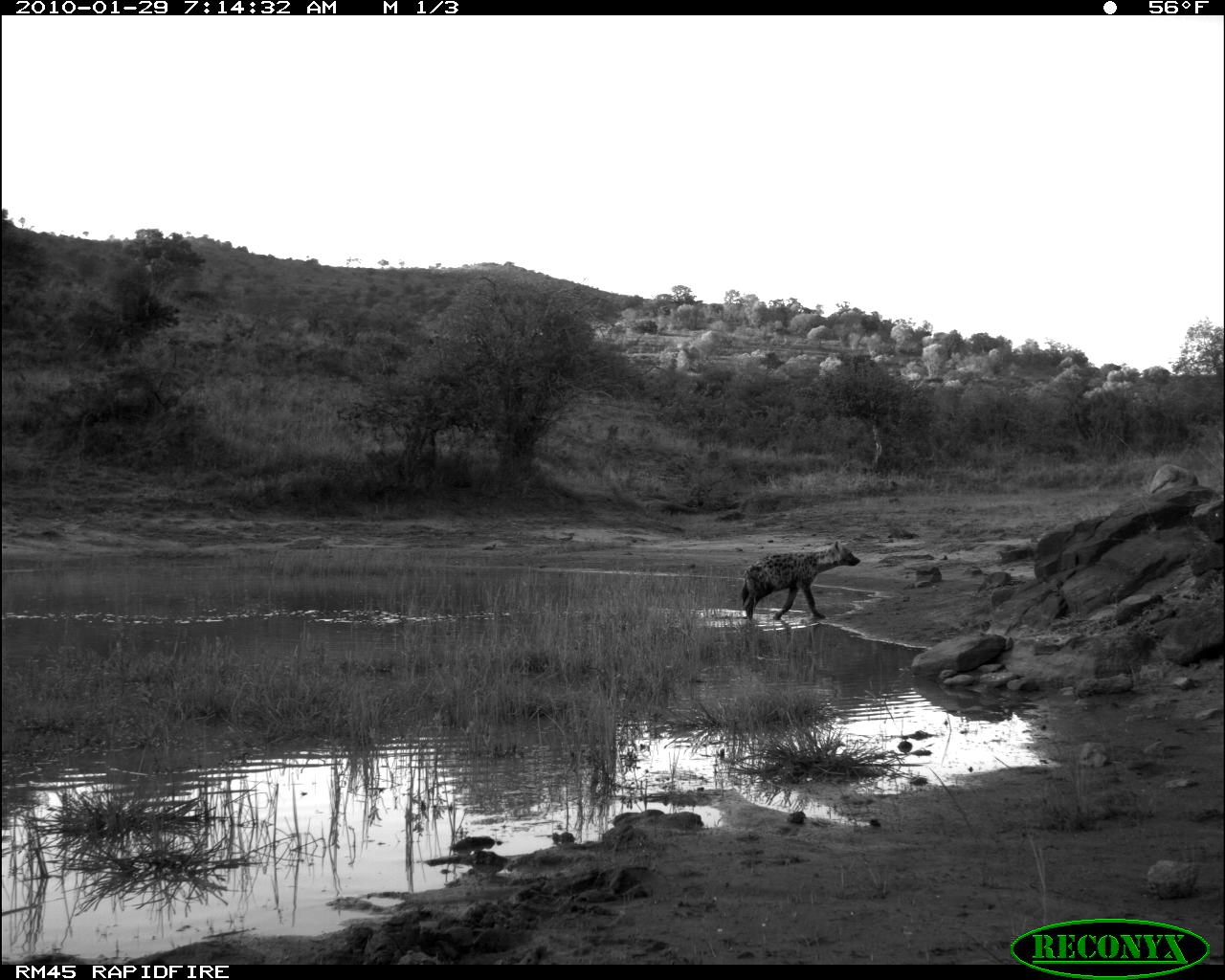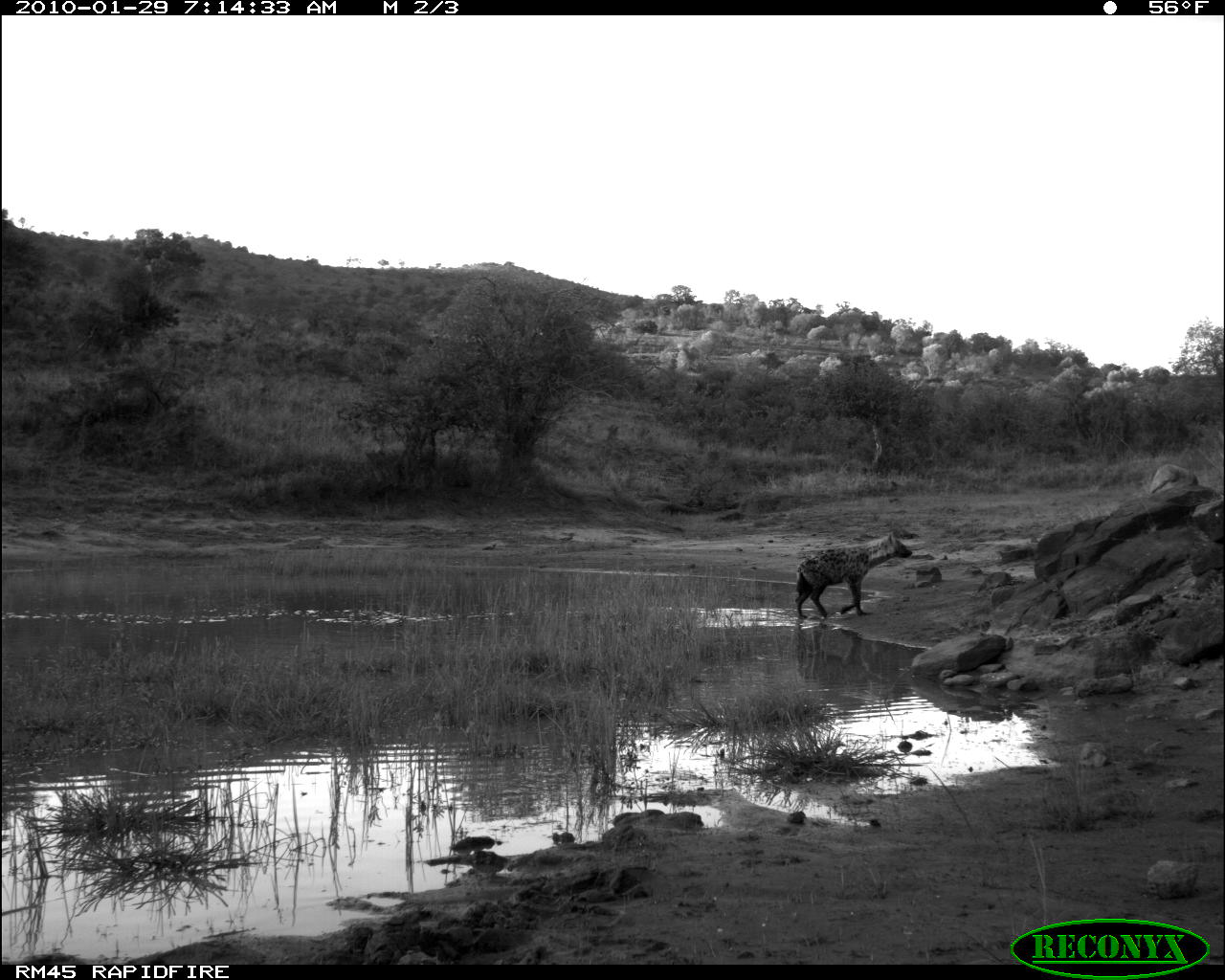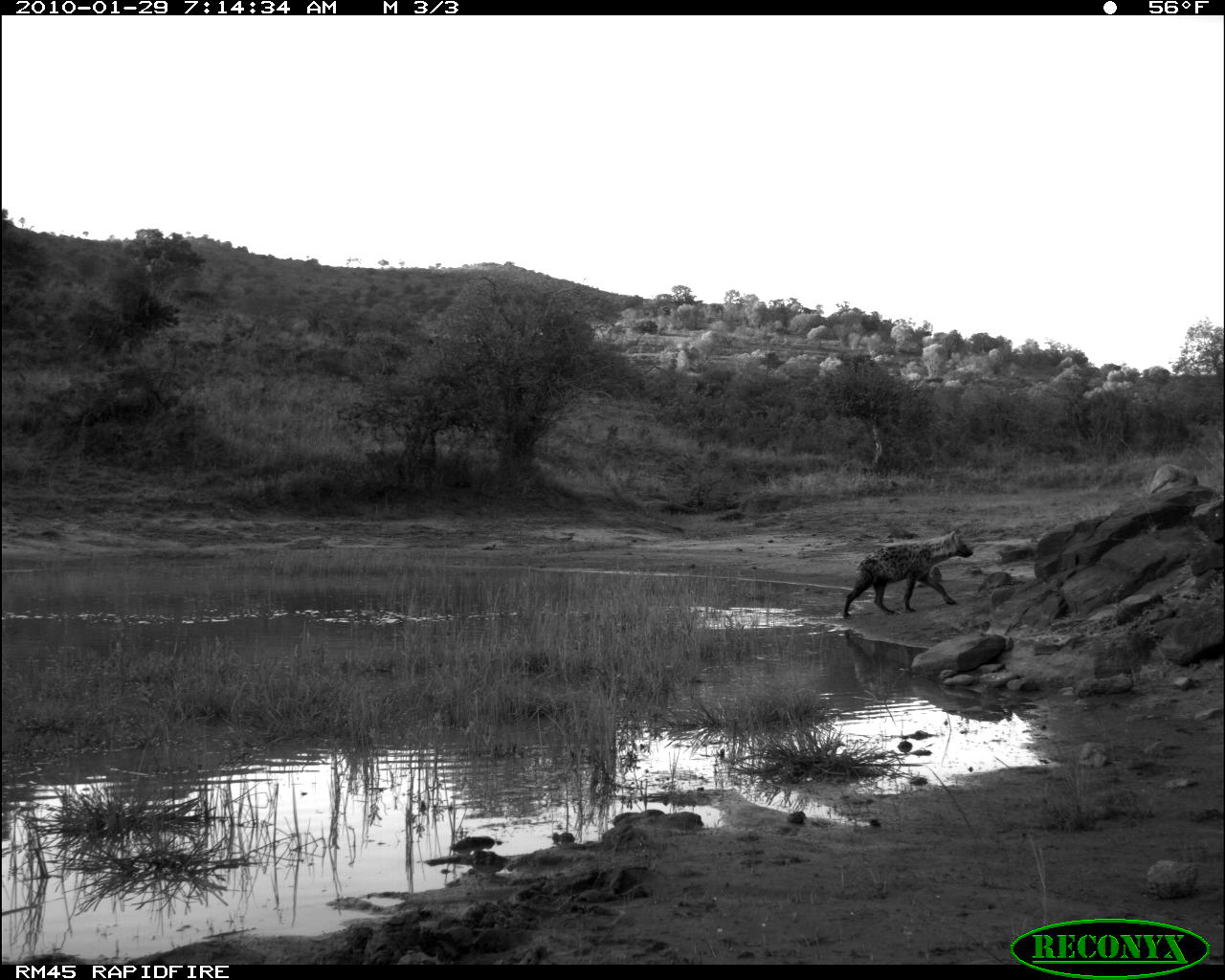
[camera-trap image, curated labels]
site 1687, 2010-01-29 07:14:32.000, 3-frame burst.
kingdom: Animalia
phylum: Chordata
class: Mammalia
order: Carnivora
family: Hyaenidae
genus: Crocuta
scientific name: Crocuta crocuta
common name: spotted hyena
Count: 1.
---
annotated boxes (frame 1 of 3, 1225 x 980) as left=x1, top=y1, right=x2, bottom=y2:
crocuta crocuta: left=740, top=540, right=860, bottom=620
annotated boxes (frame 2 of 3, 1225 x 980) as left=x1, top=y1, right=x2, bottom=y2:
crocuta crocuta: left=793, top=531, right=912, bottom=620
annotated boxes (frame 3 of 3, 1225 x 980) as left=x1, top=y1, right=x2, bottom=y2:
crocuta crocuta: left=843, top=530, right=974, bottom=617